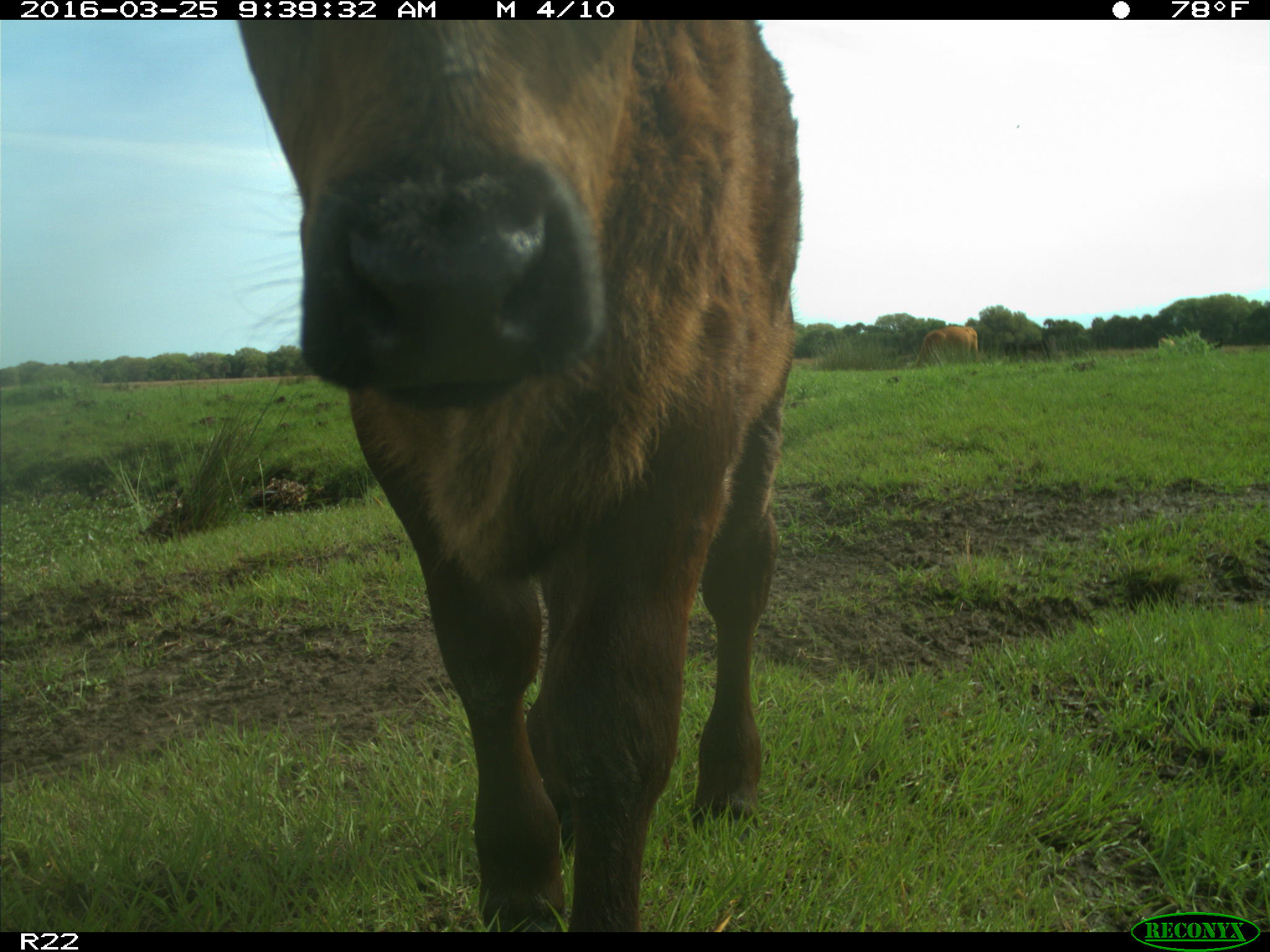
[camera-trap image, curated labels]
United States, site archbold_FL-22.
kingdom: Animalia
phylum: Chordata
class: Mammalia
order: Artiodactyla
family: Bovidae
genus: Bos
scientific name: Bos taurus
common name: domestic cow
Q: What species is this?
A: Bos taurus (domestic cow).